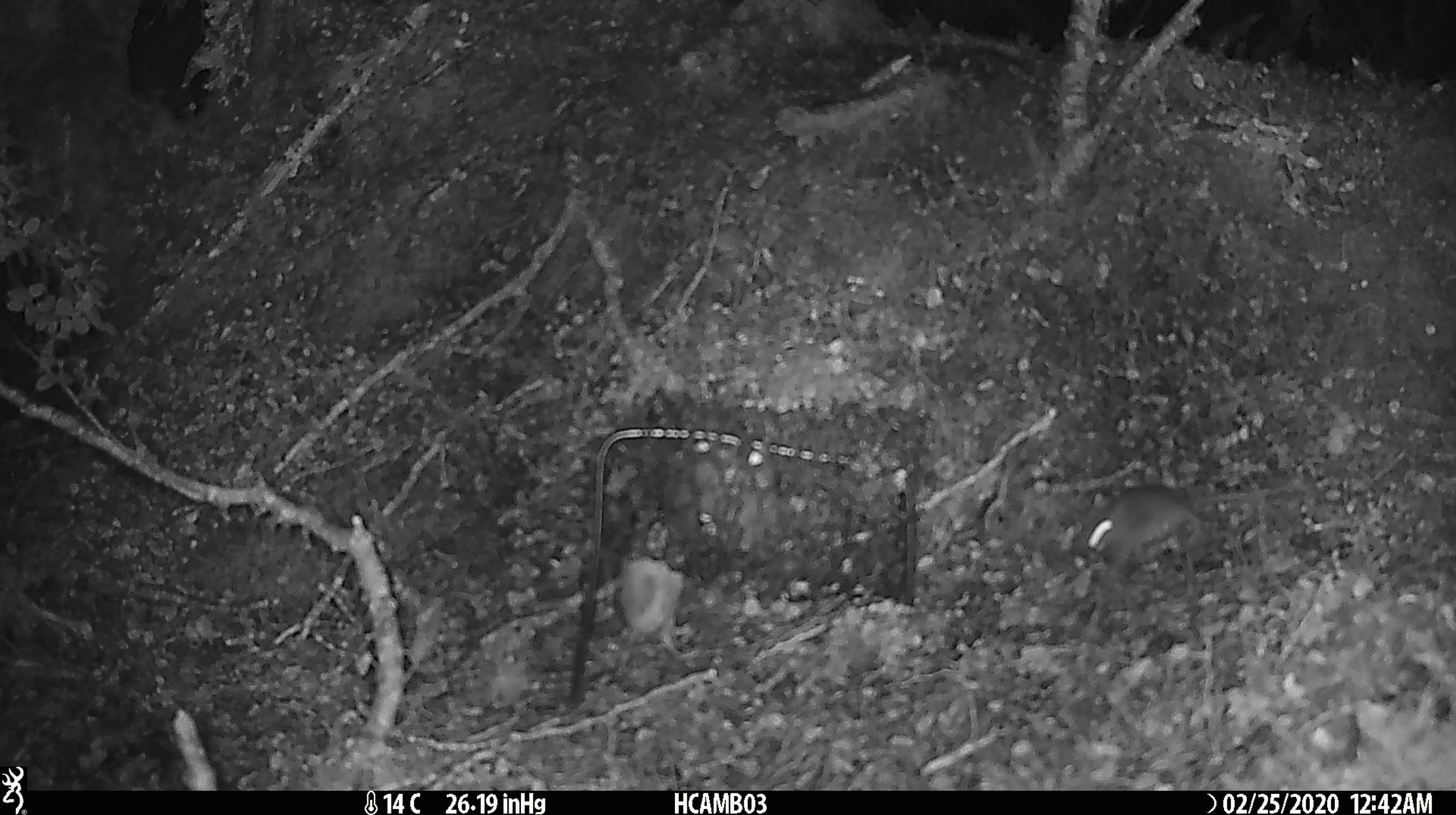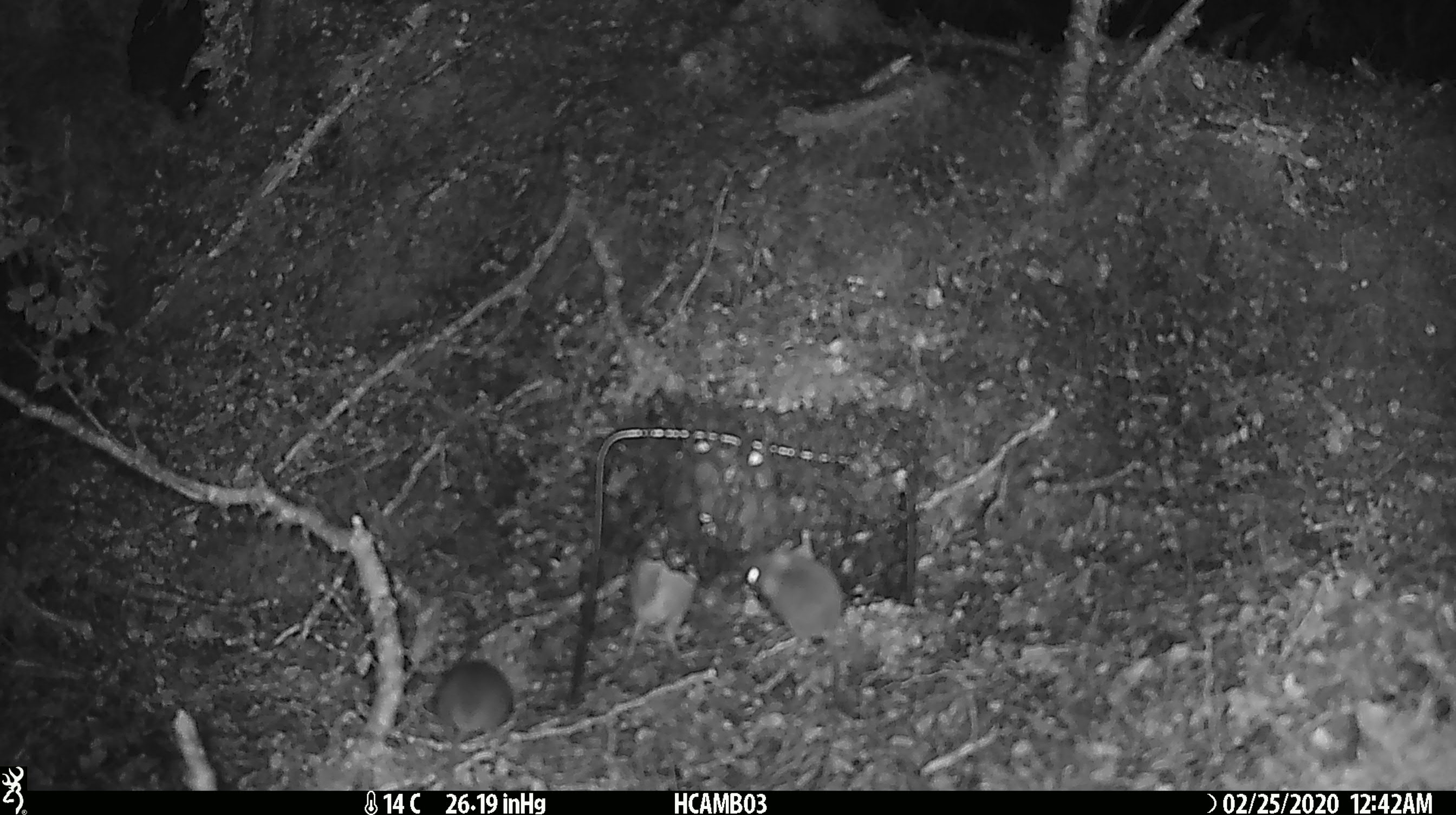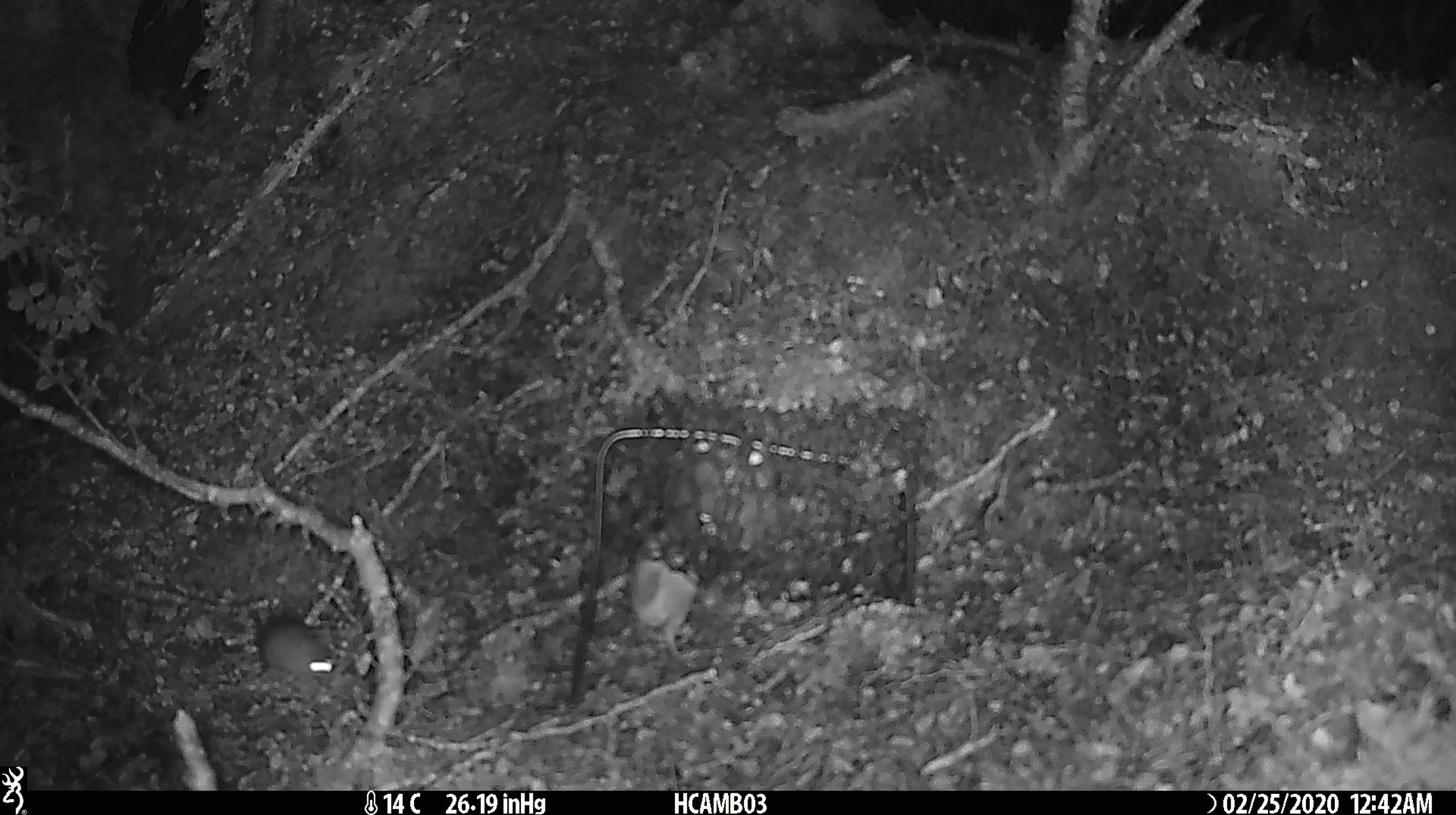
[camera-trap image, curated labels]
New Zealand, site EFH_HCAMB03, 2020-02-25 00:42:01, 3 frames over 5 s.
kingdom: Animalia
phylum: Chordata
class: Mammalia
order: Rodentia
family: Muridae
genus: Mus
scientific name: Mus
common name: mouse